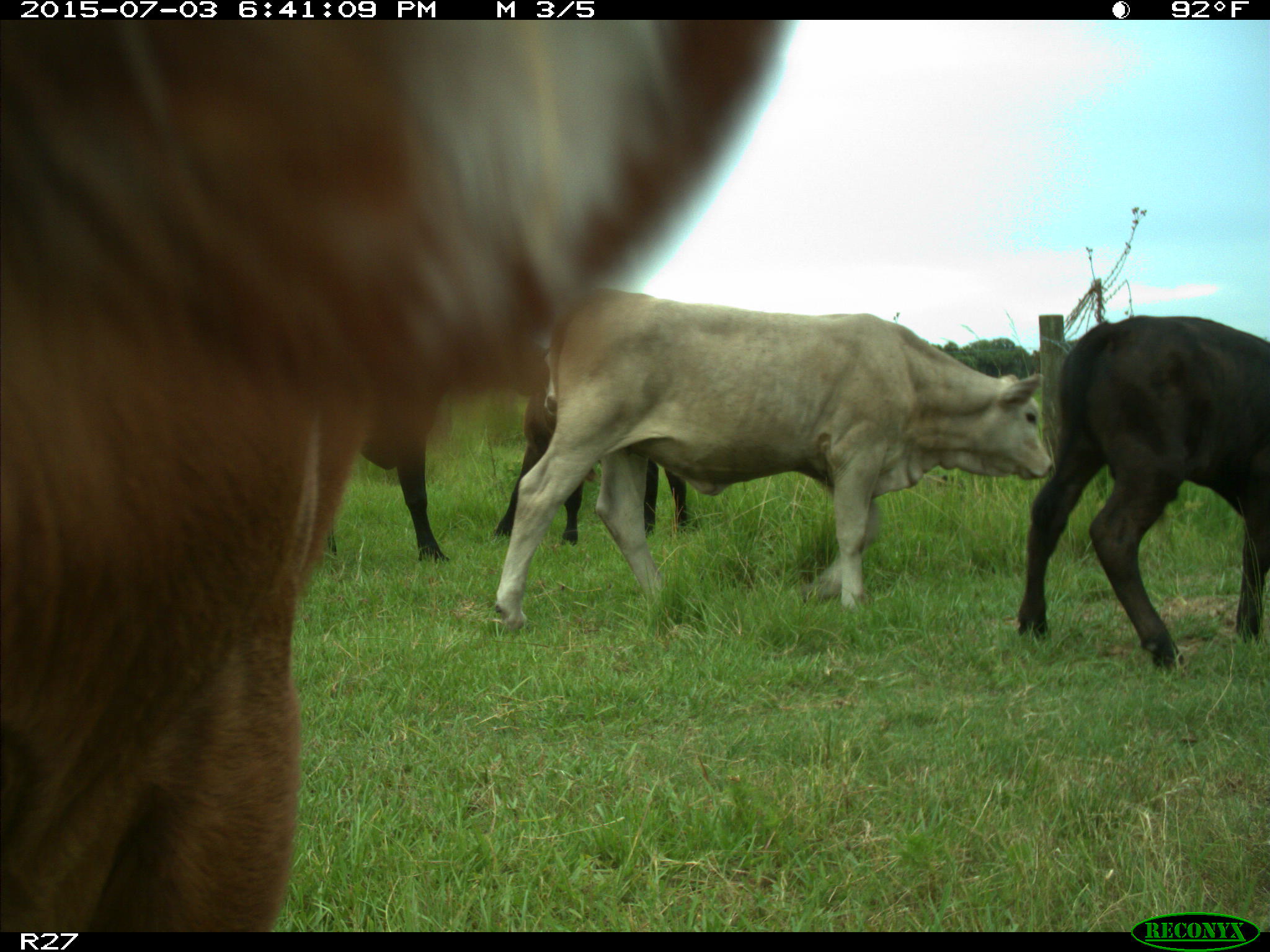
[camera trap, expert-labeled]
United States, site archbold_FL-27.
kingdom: Animalia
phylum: Chordata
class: Mammalia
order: Artiodactyla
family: Bovidae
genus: Bos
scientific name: Bos taurus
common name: domestic cow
Bos taurus (domestic cow).